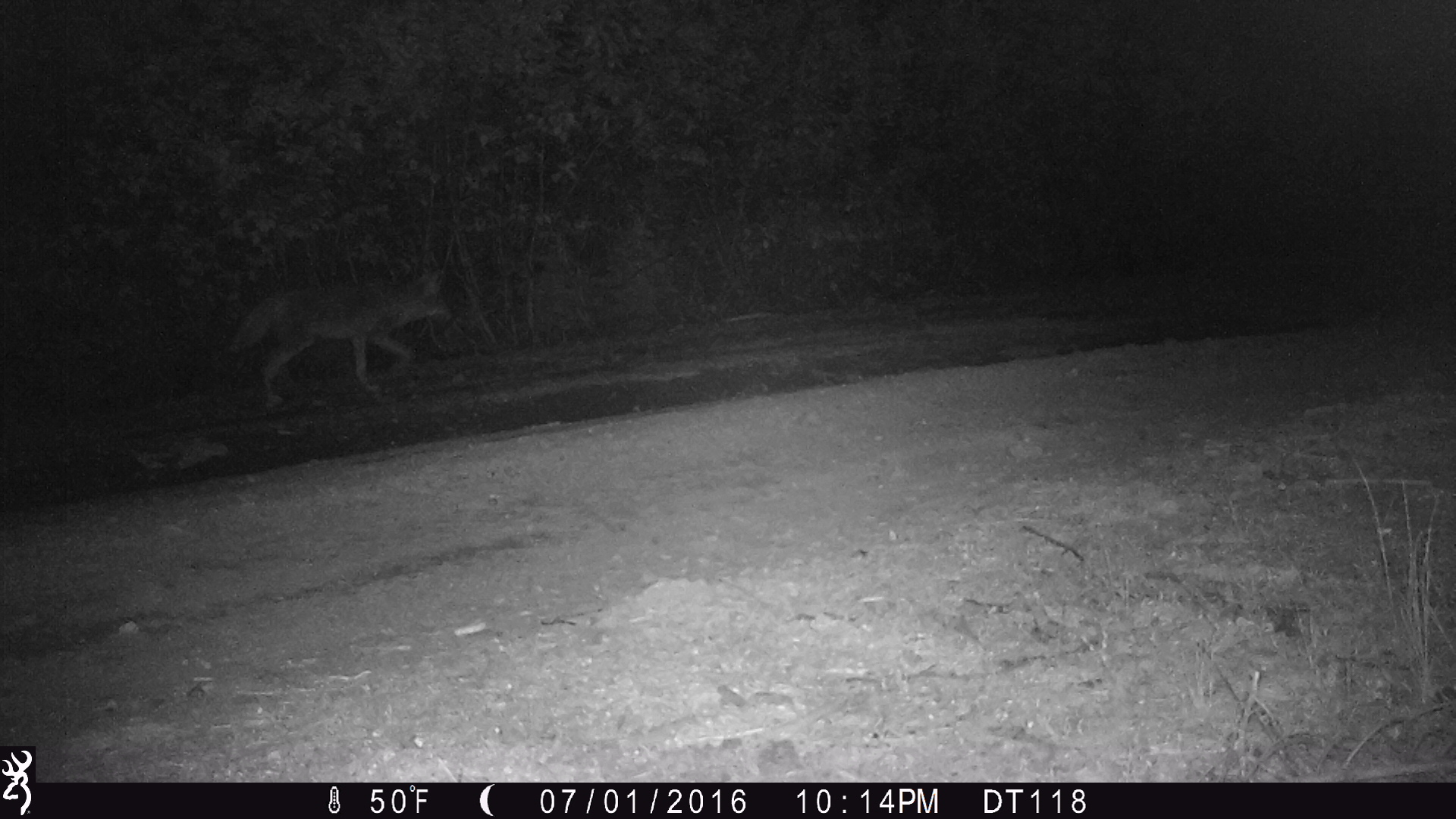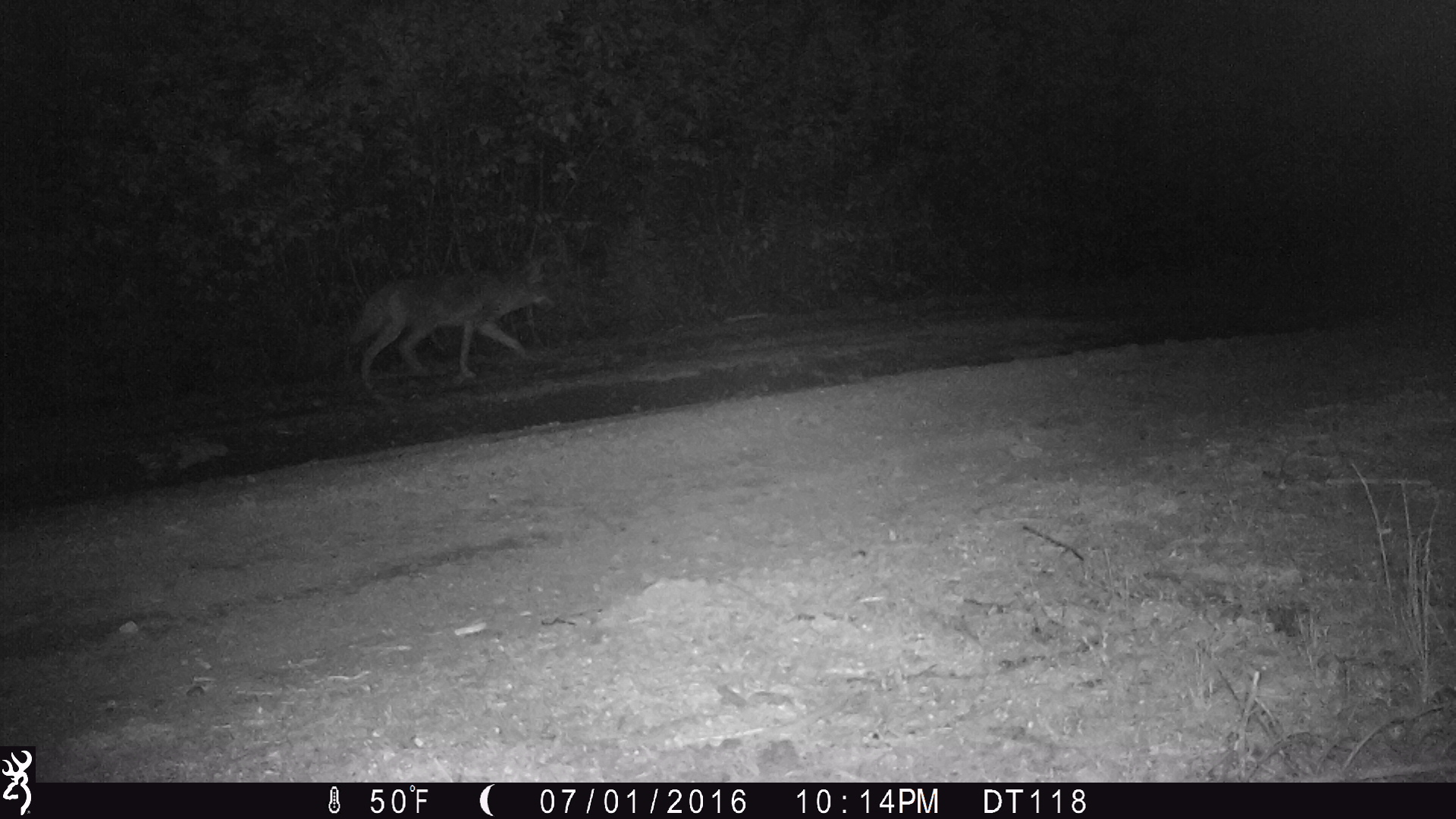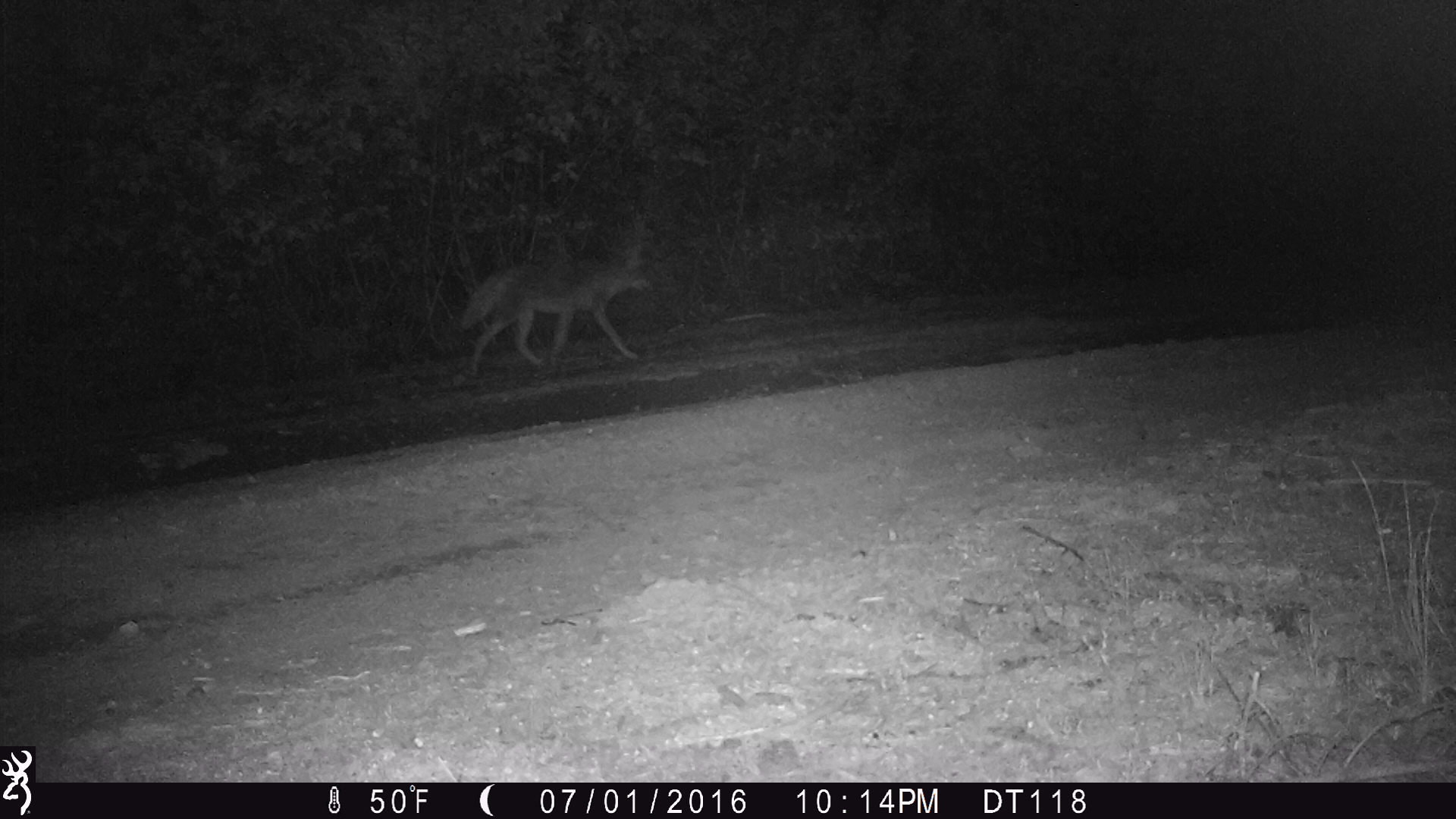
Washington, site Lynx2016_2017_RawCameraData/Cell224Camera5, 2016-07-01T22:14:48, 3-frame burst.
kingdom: Animalia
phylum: Chordata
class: Mammalia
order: Carnivora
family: Canidae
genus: Canis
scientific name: Canis latrans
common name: coyote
Canis latrans (coyote). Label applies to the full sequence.